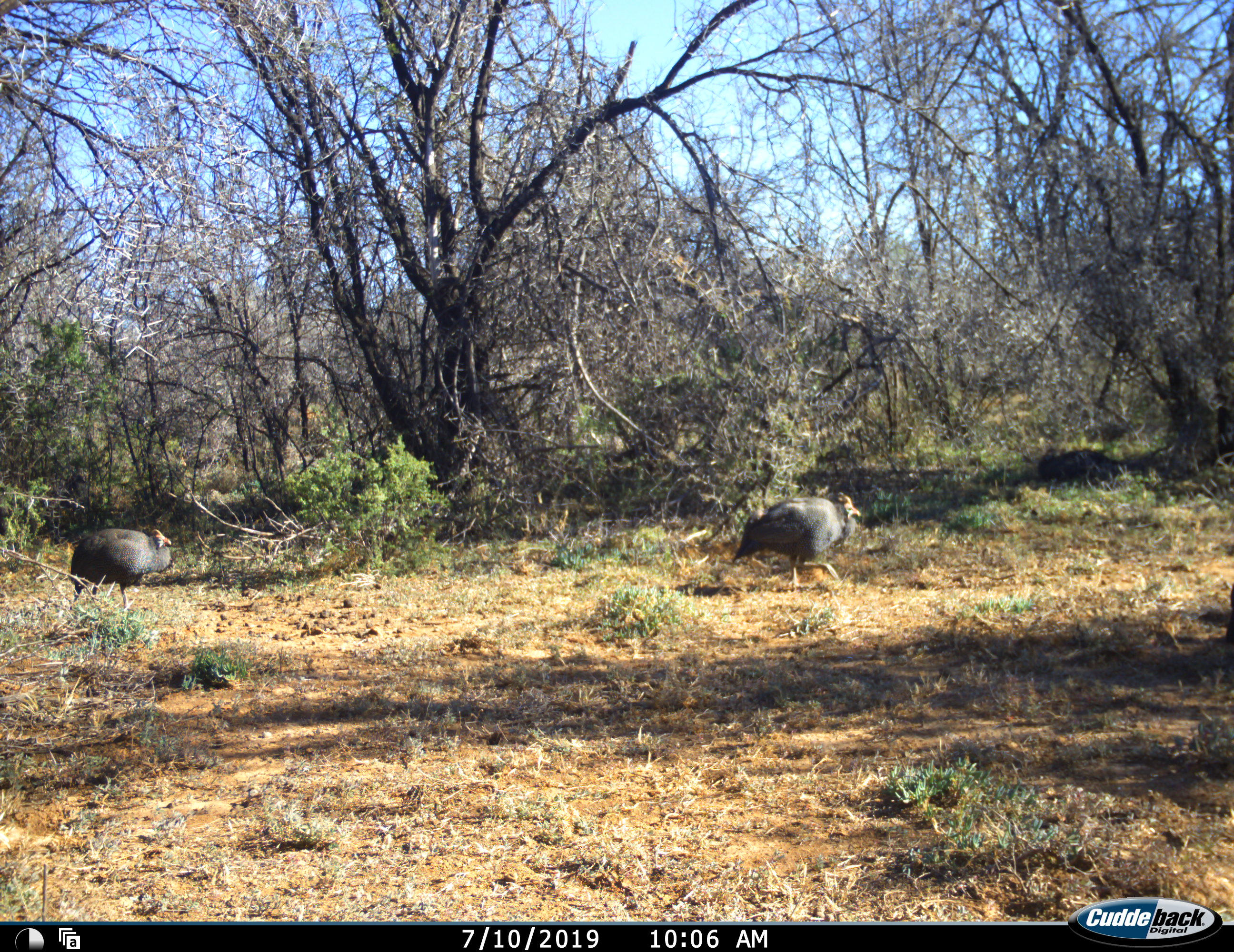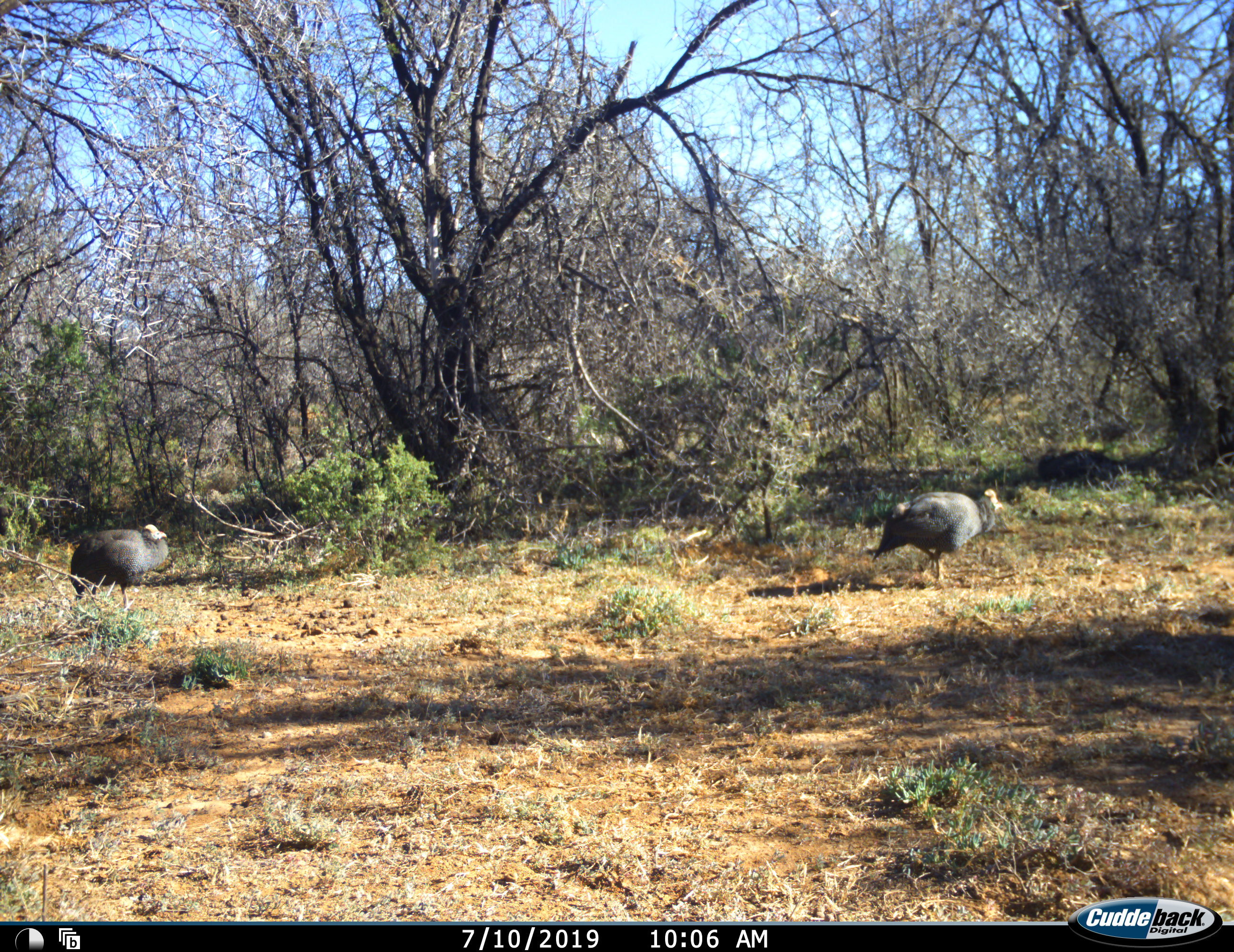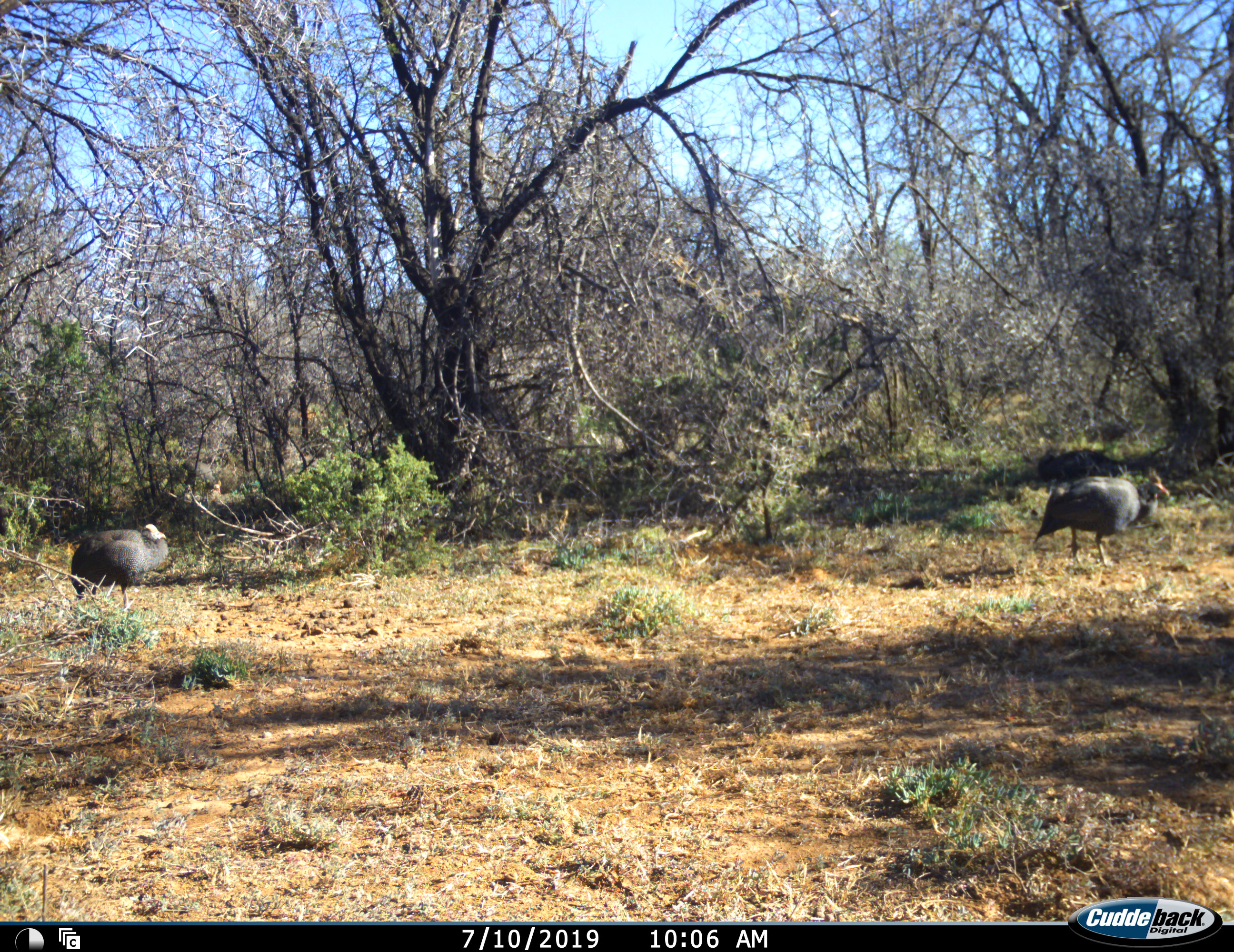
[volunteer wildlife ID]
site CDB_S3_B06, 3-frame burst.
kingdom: Animalia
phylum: Chordata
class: Aves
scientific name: Aves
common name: bird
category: birdother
Birdother (bird) (Aves), count 4. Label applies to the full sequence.